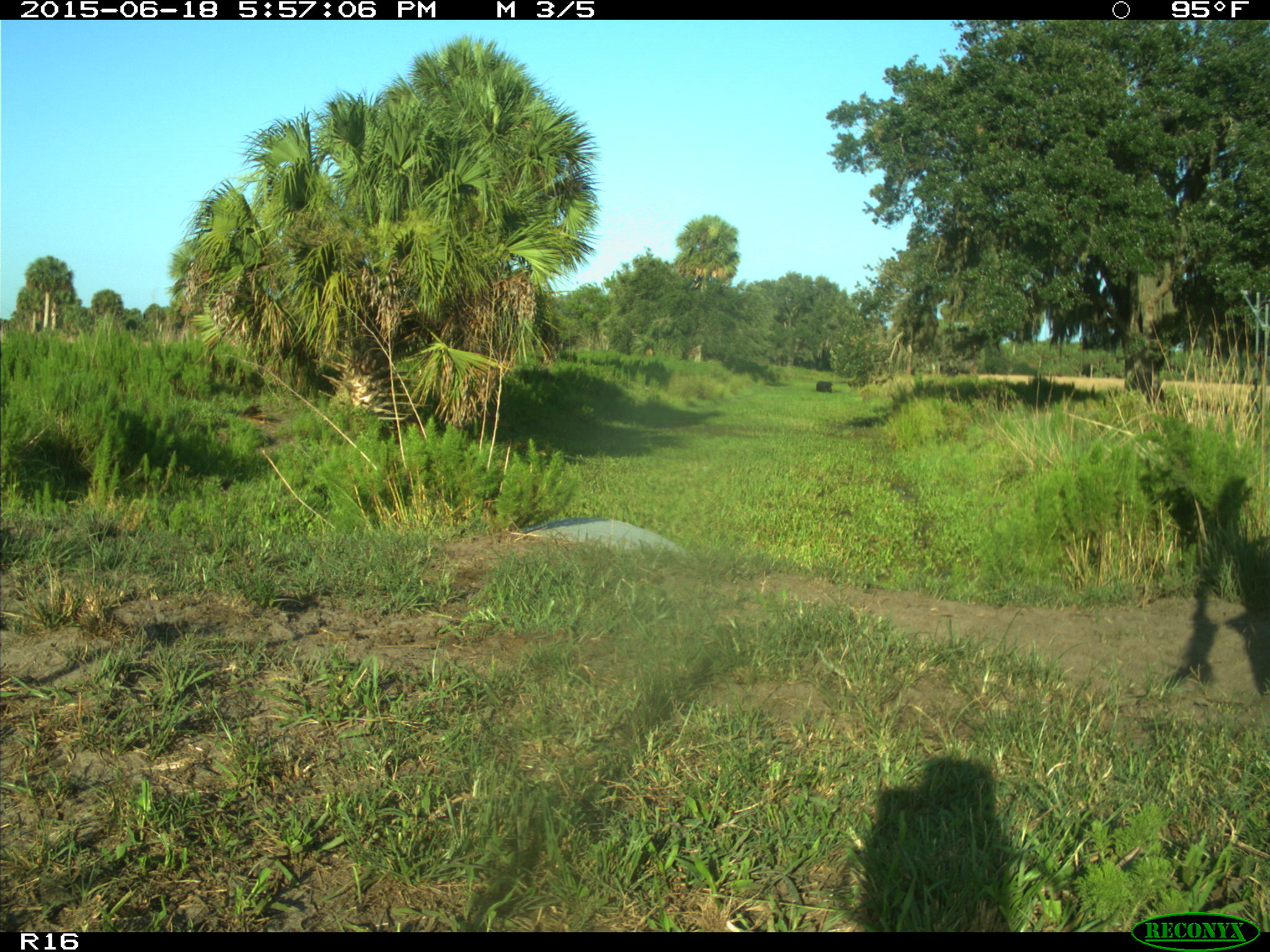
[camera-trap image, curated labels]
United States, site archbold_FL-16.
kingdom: Animalia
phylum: Chordata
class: Mammalia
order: Artiodactyla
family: Bovidae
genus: Bos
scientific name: Bos taurus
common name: domestic cow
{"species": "Bos taurus (domestic cow)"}